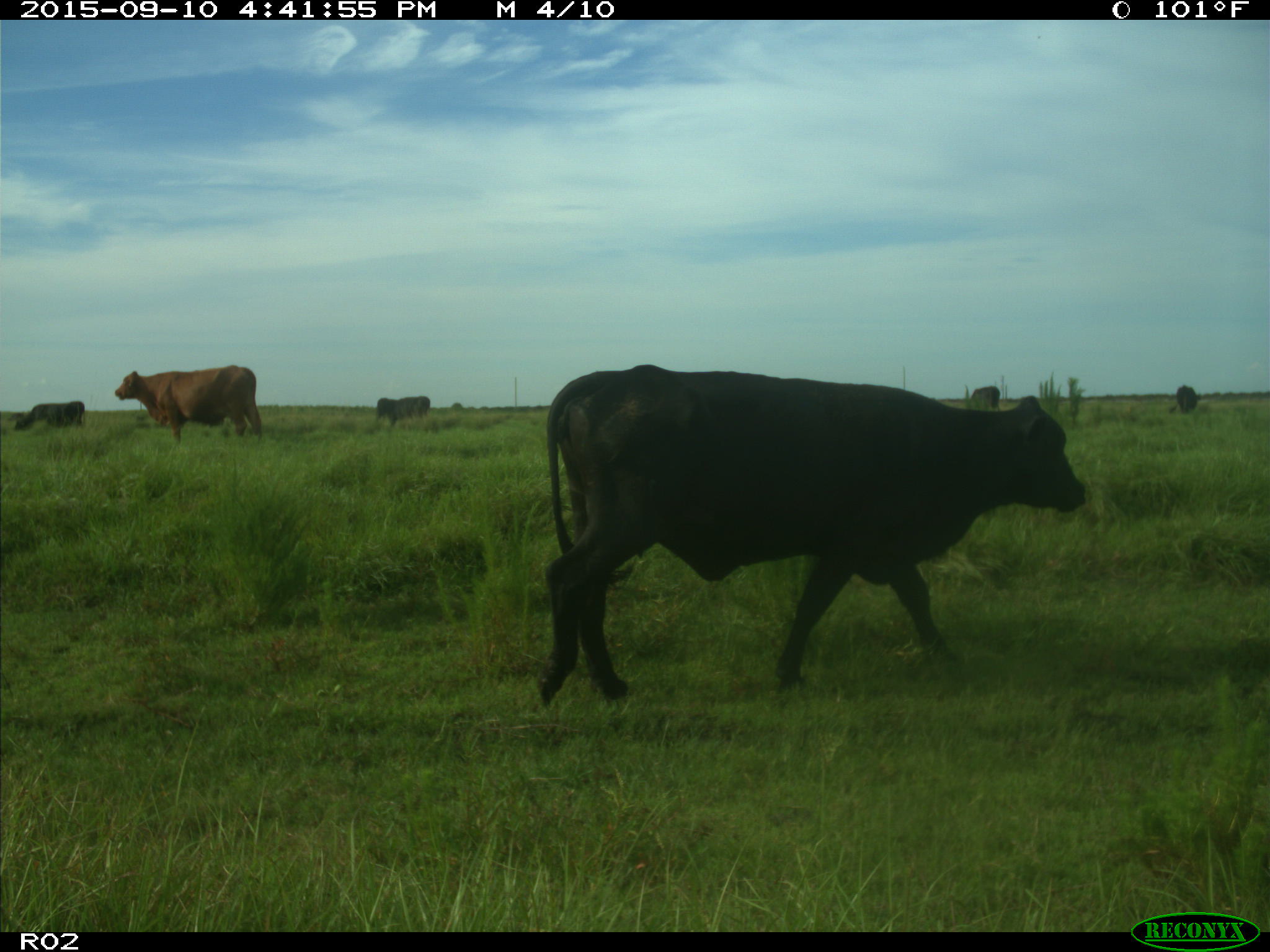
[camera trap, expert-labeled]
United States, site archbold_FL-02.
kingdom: Animalia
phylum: Chordata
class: Mammalia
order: Artiodactyla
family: Bovidae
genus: Bos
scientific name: Bos taurus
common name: domestic cow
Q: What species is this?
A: Bos taurus (domestic cow).